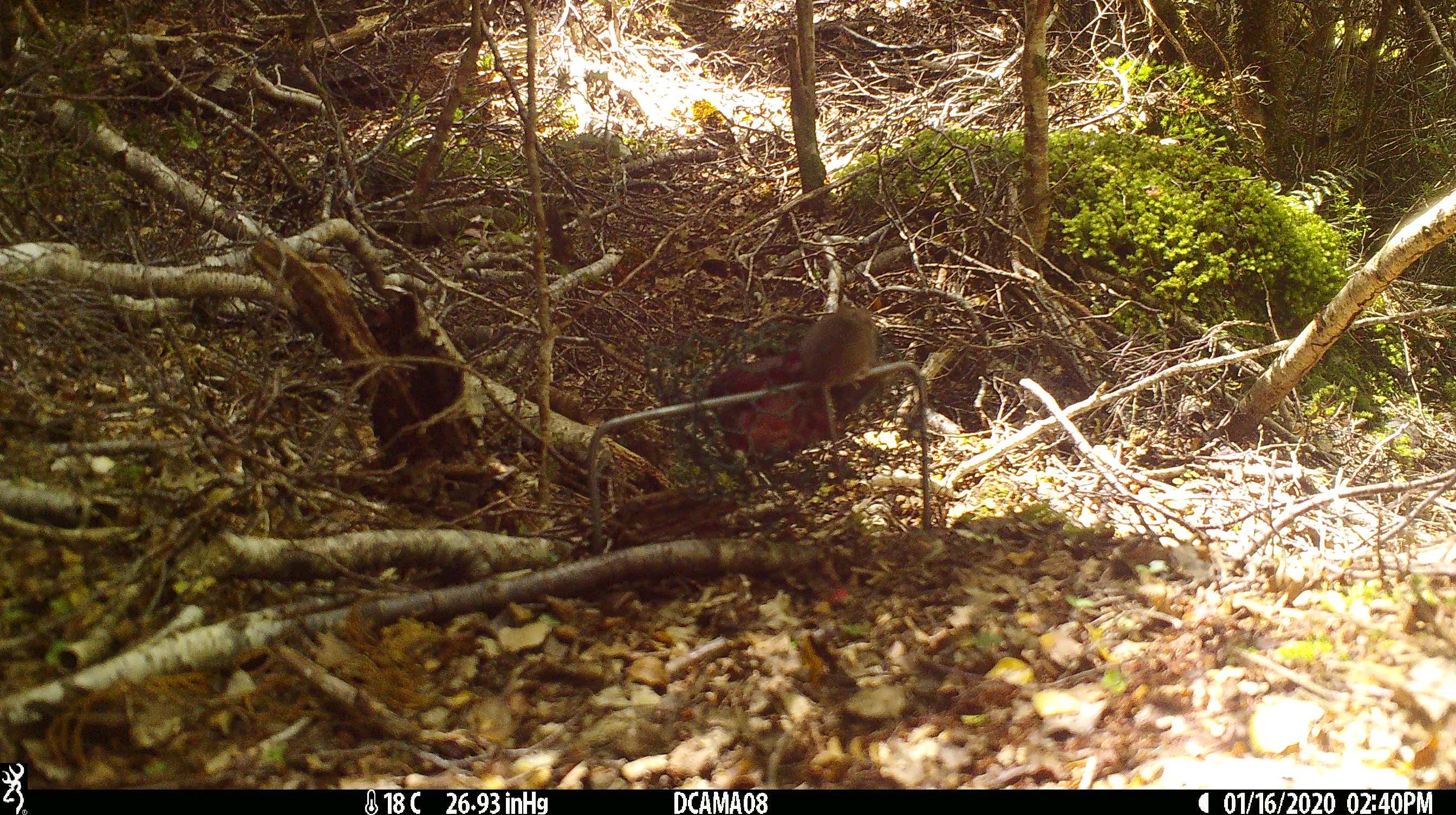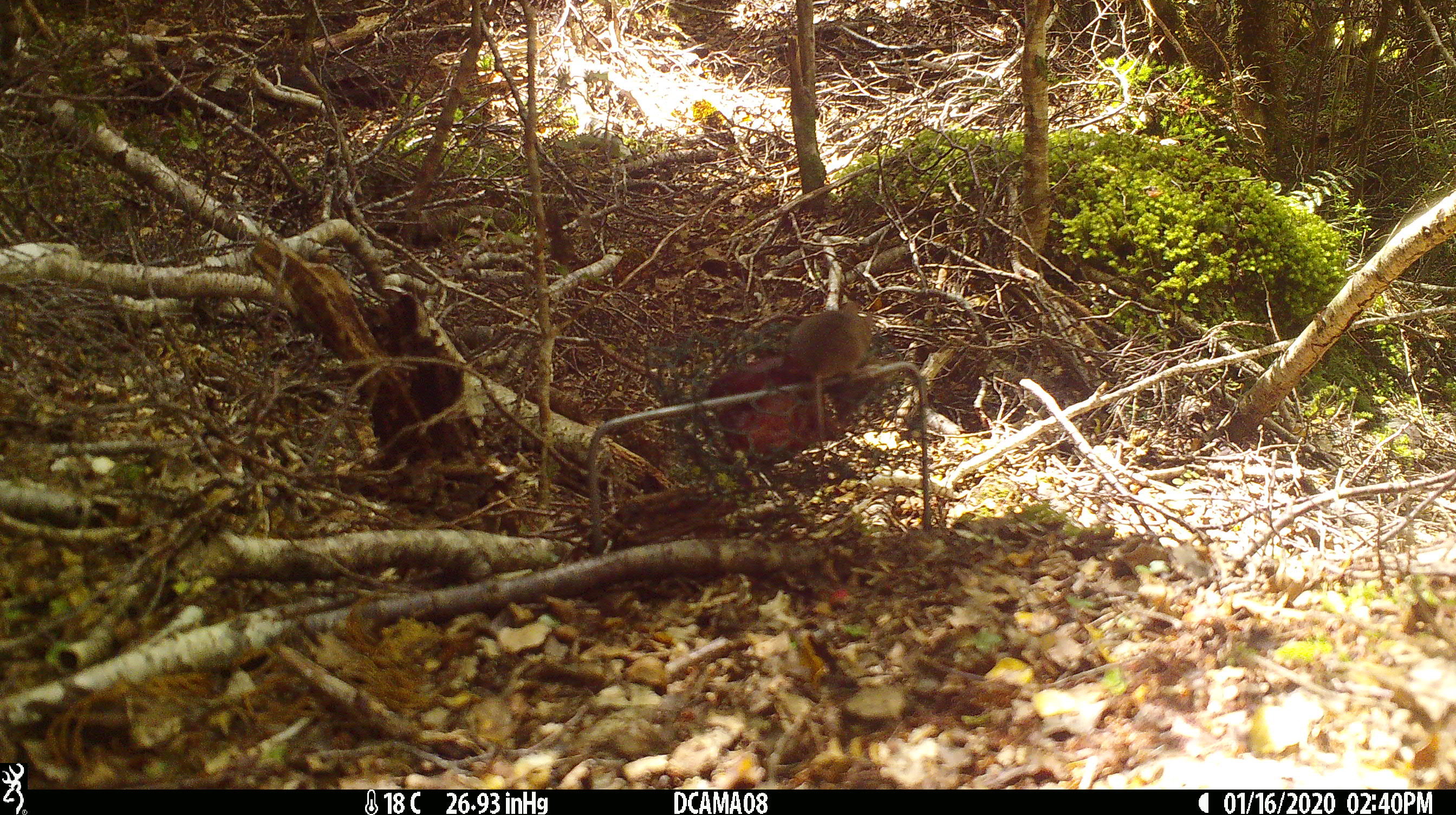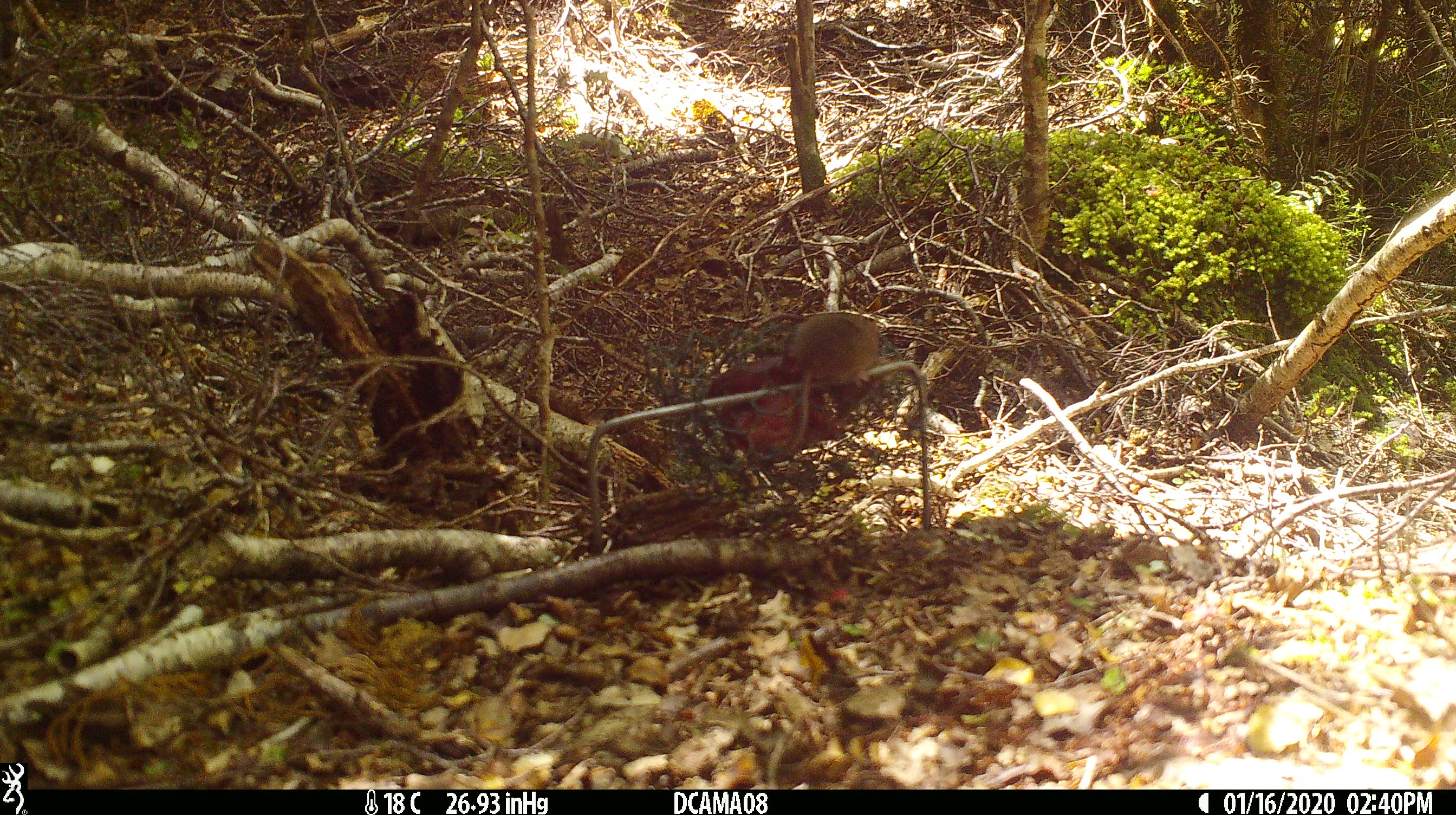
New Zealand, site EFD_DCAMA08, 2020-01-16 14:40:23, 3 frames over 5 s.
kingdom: Animalia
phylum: Chordata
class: Mammalia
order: Rodentia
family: Muridae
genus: Mus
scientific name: Mus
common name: mouse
Mouse (Mus).